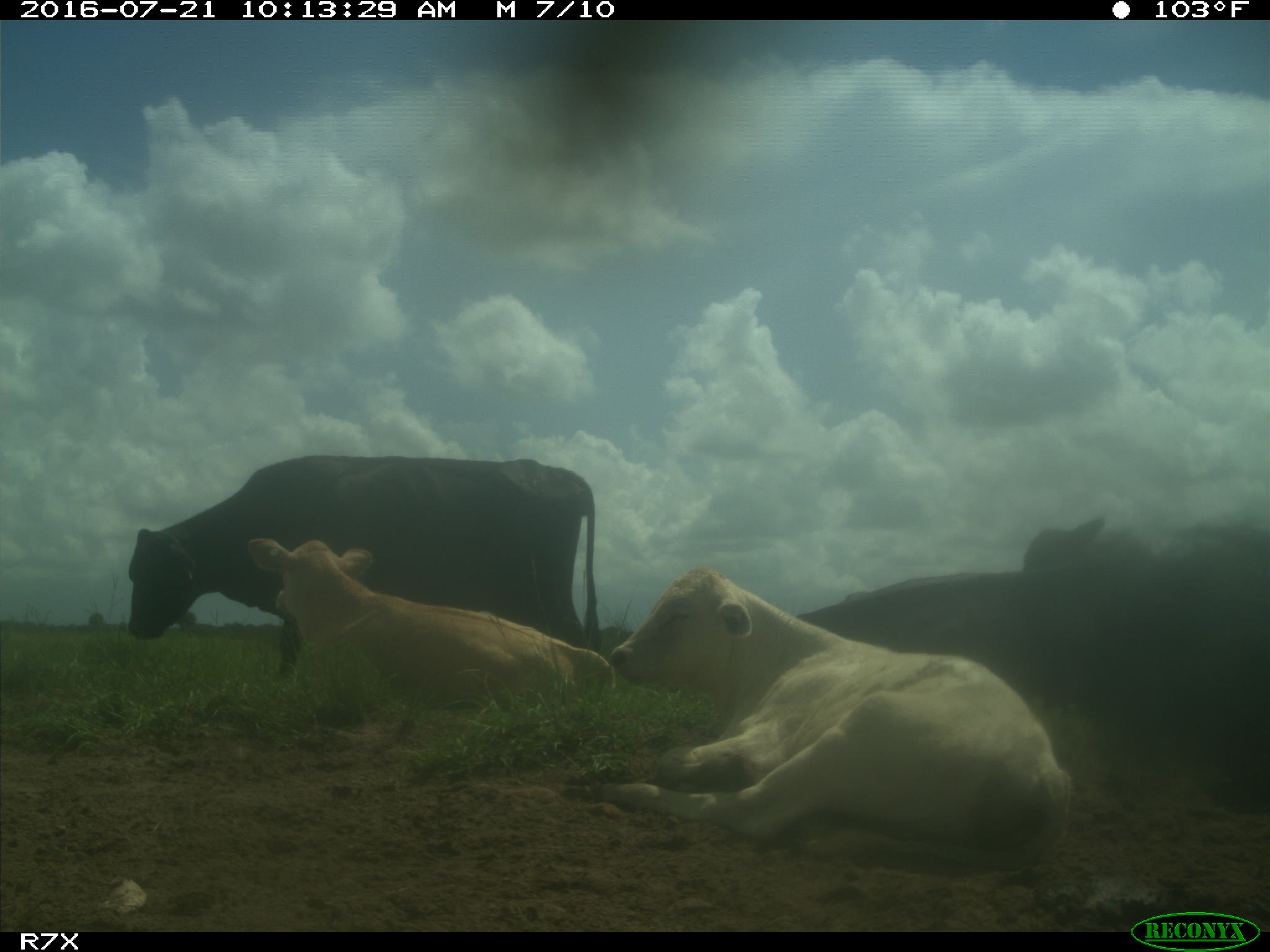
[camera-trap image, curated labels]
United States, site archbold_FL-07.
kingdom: Animalia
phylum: Chordata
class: Mammalia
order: Artiodactyla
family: Bovidae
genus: Bos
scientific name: Bos taurus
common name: domestic cow